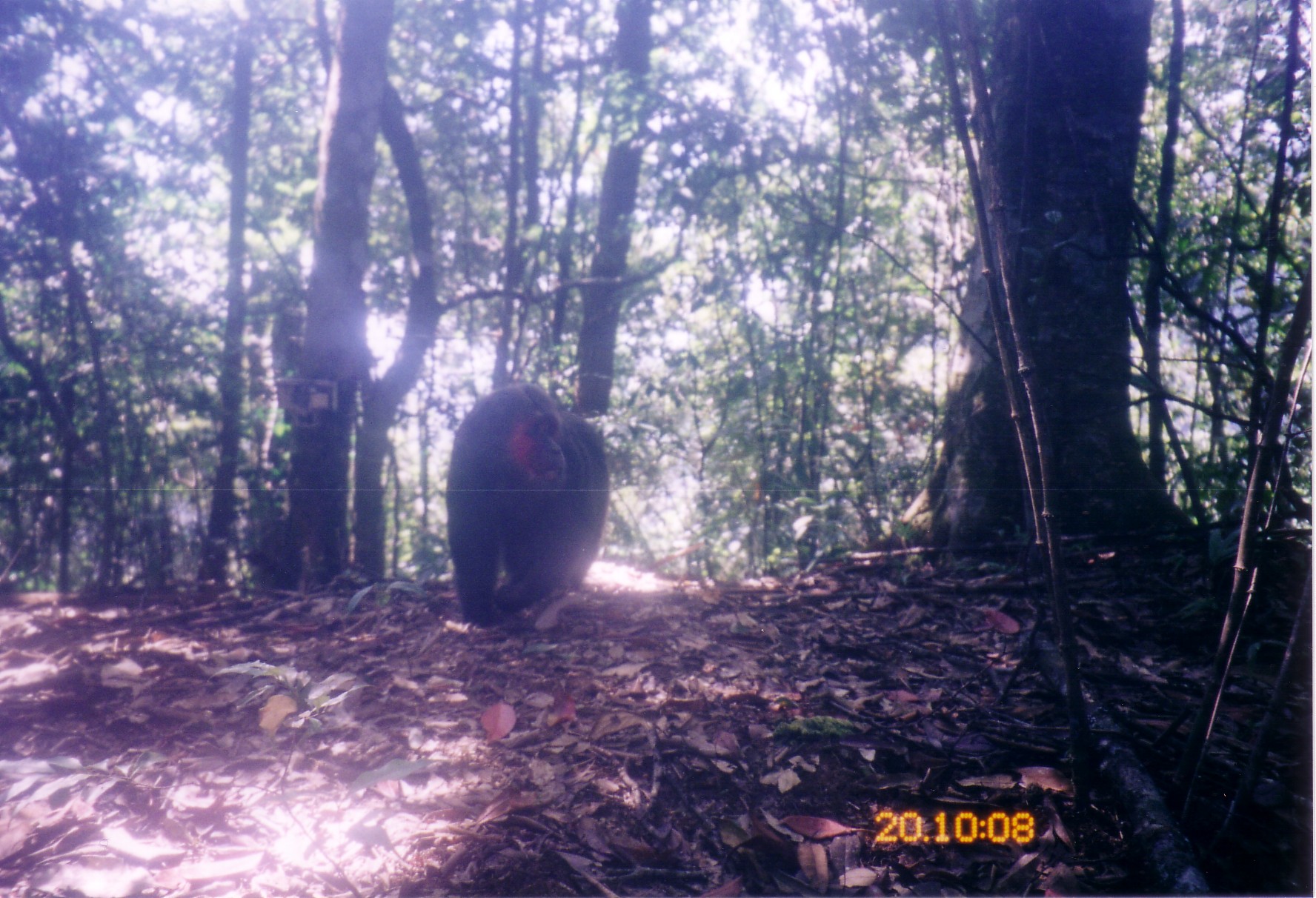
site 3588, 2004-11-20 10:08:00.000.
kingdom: Animalia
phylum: Chordata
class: Mammalia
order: Primates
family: Cercopithecidae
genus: Macaca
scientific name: Macaca arctoides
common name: stump-tailed macaque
Macaca arctoides (stump-tailed macaque), count 1.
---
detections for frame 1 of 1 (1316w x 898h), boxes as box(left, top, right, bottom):
macaca arctoides: box(444, 382, 611, 628)